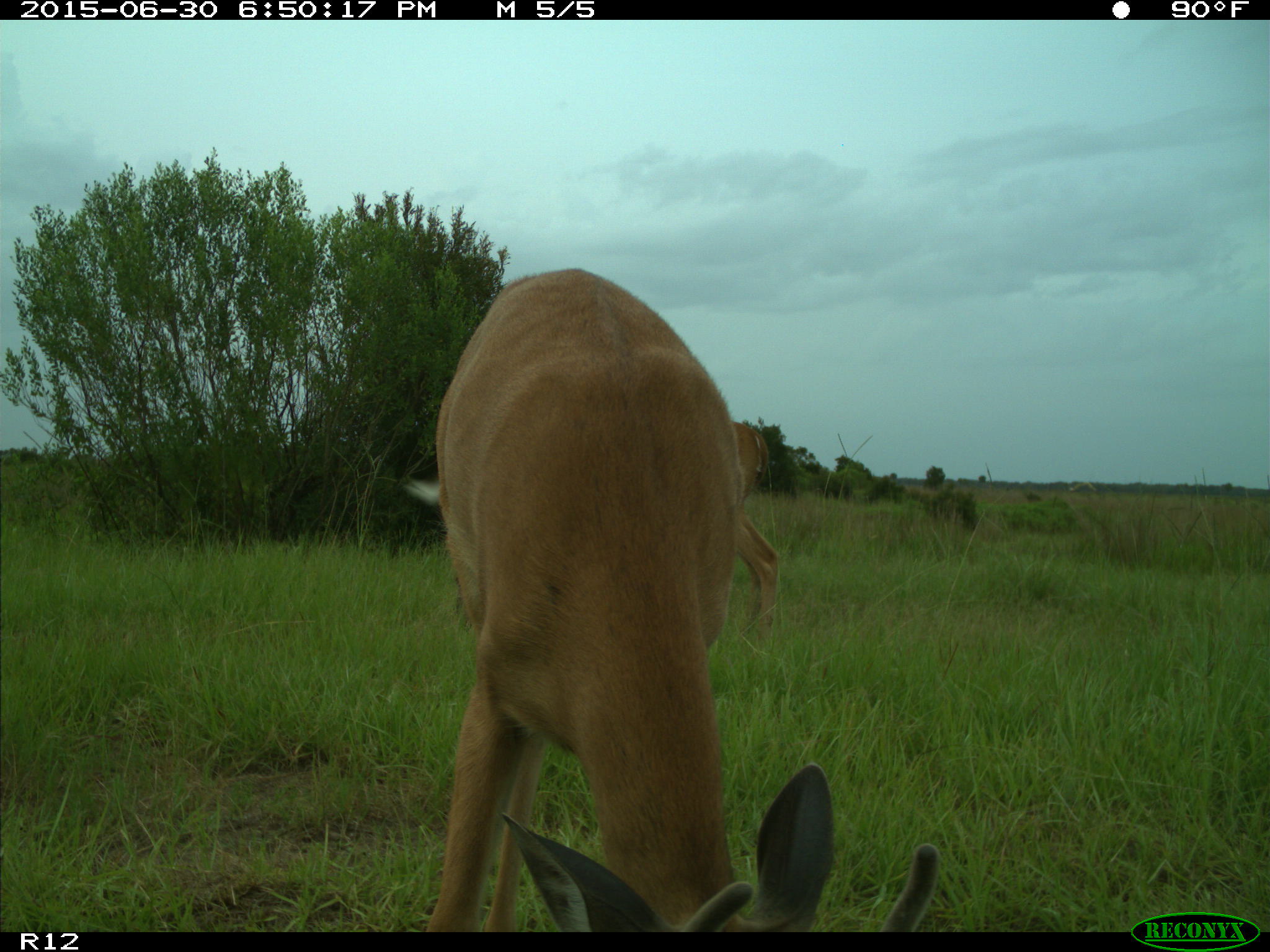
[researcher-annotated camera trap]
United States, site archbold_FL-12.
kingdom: Animalia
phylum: Chordata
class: Mammalia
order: Artiodactyla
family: Cervidae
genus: Odocoileus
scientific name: Odocoileus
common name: deer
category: unidentified deer